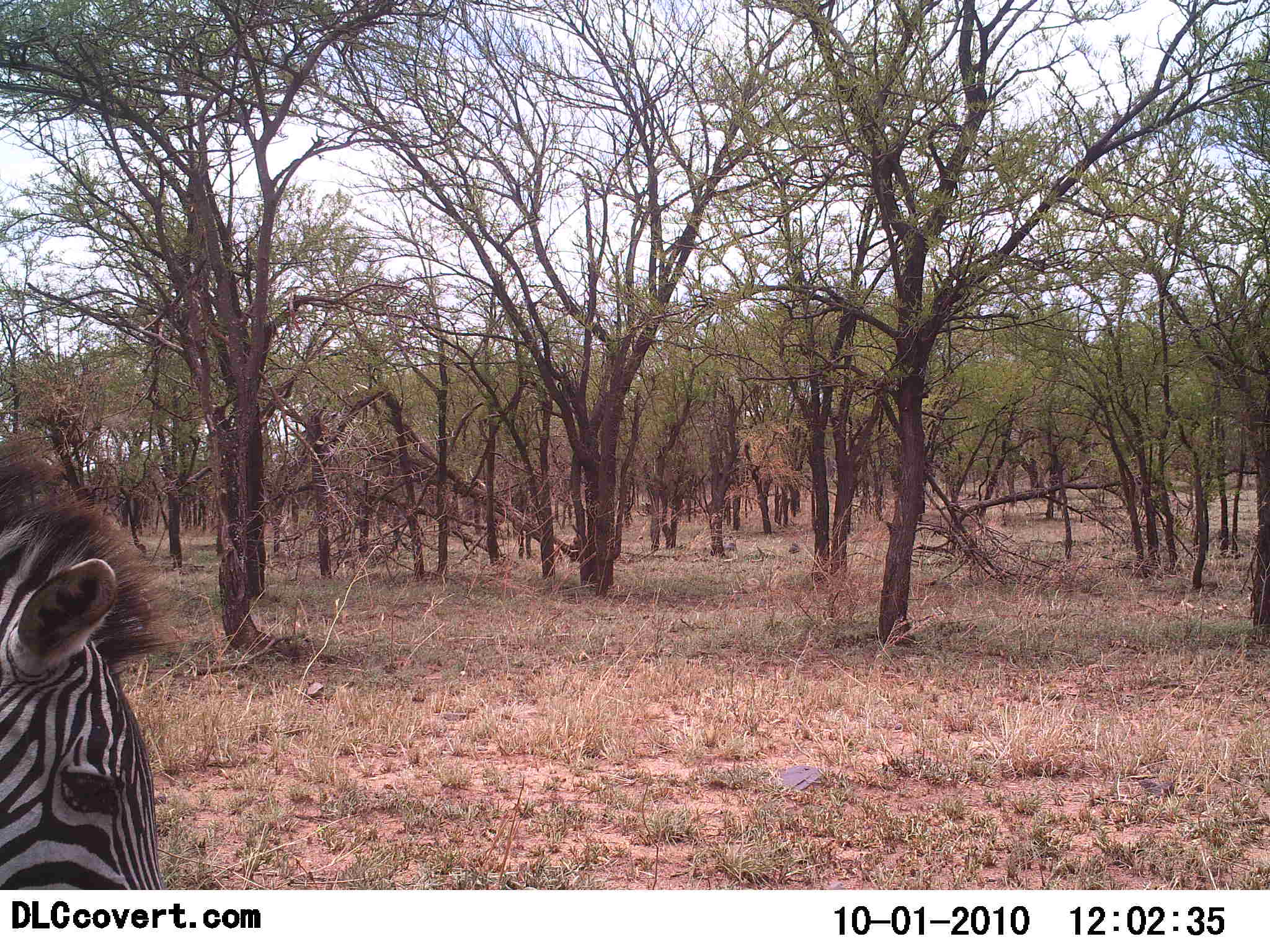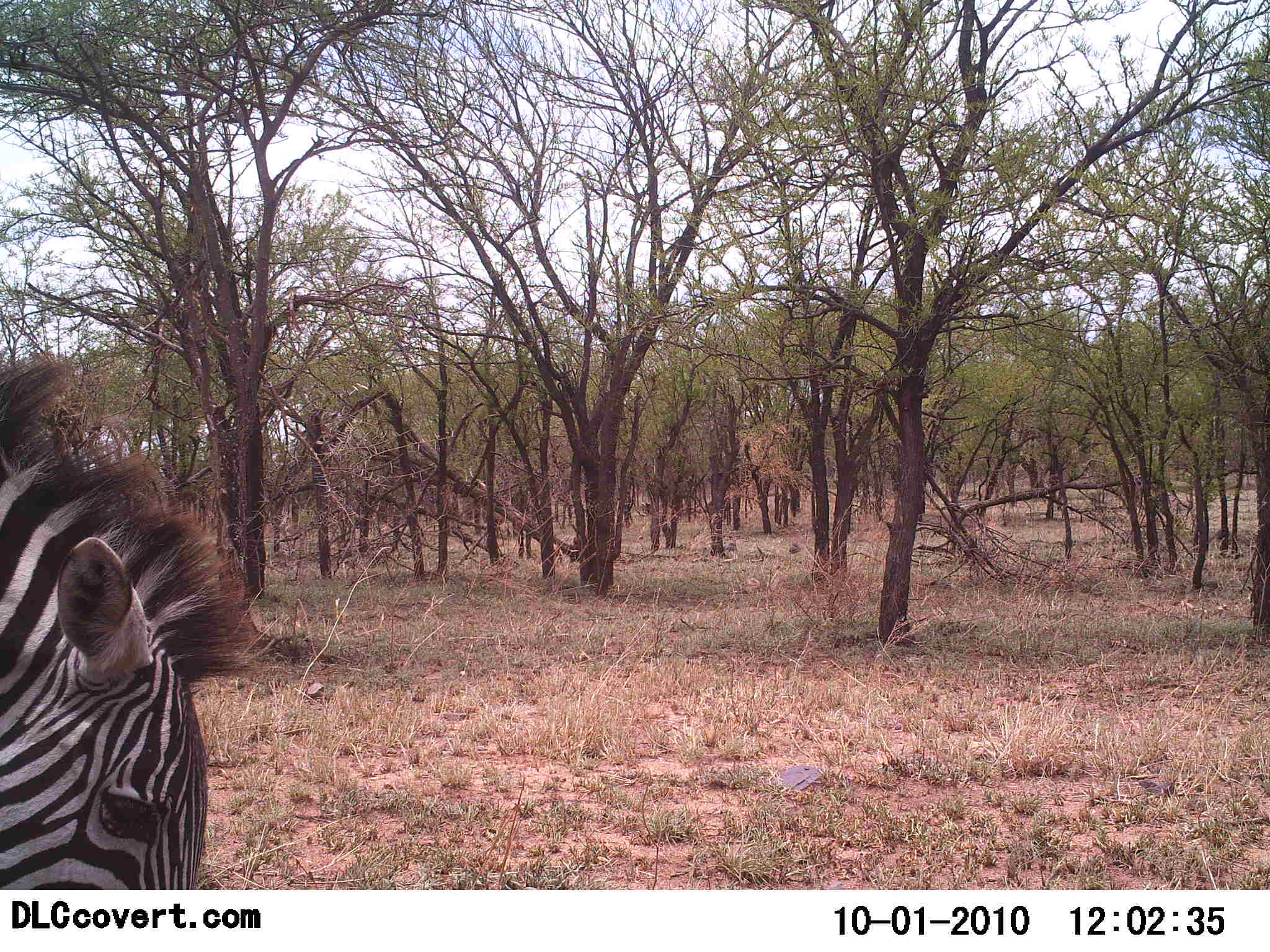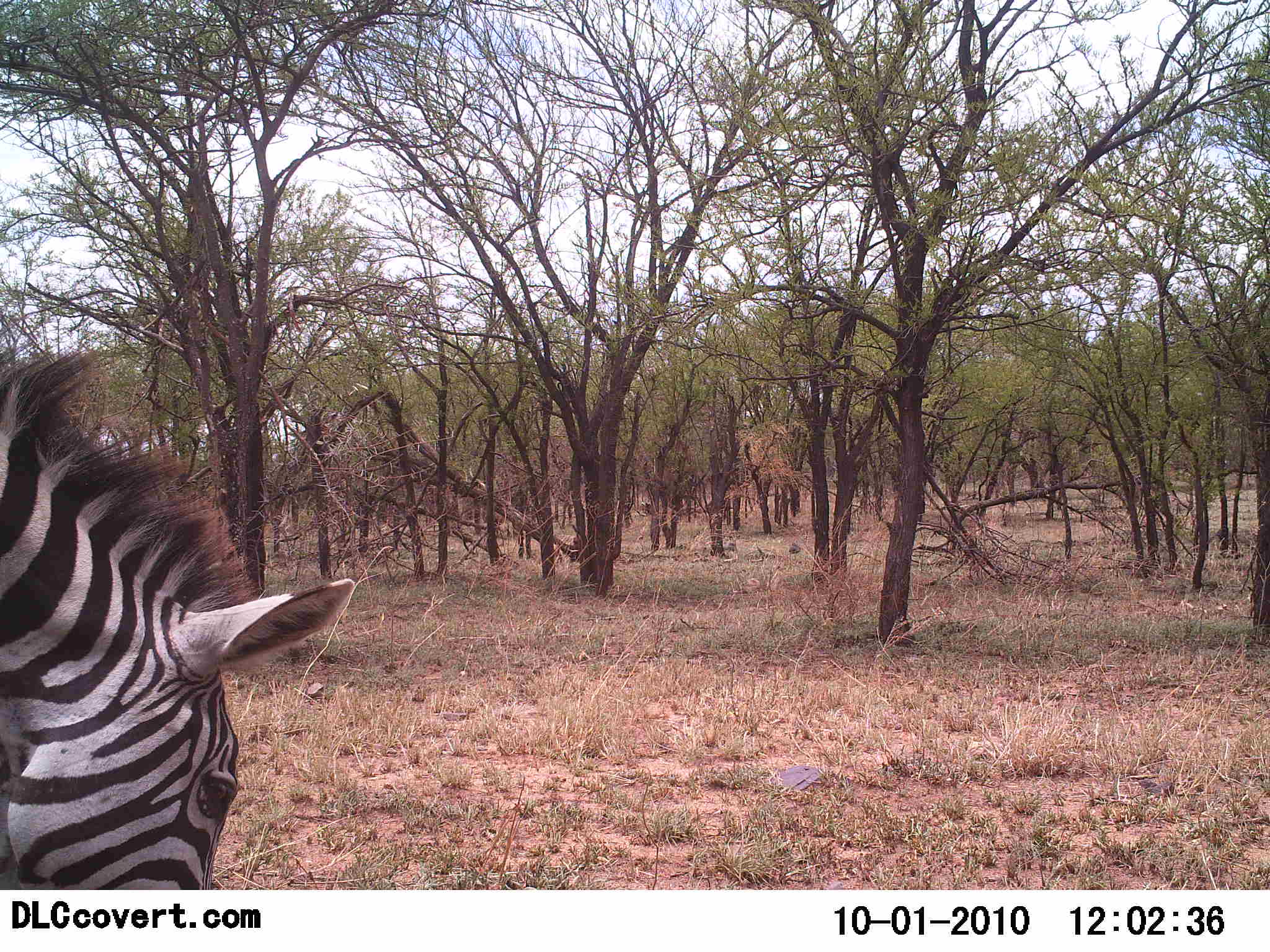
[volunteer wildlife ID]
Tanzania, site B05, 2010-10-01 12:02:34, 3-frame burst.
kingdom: Animalia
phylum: Chordata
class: Mammalia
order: Perissodactyla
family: Equidae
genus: Equus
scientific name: Equus quagga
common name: plains zebra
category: zebra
Zebra (plains zebra) (Equus quagga), count 1. Behavior (volunteer vote fractions): standing 38%, resting 6%, moving 6%, interacting 0%. Young present (vote fraction): 0%. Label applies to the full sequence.